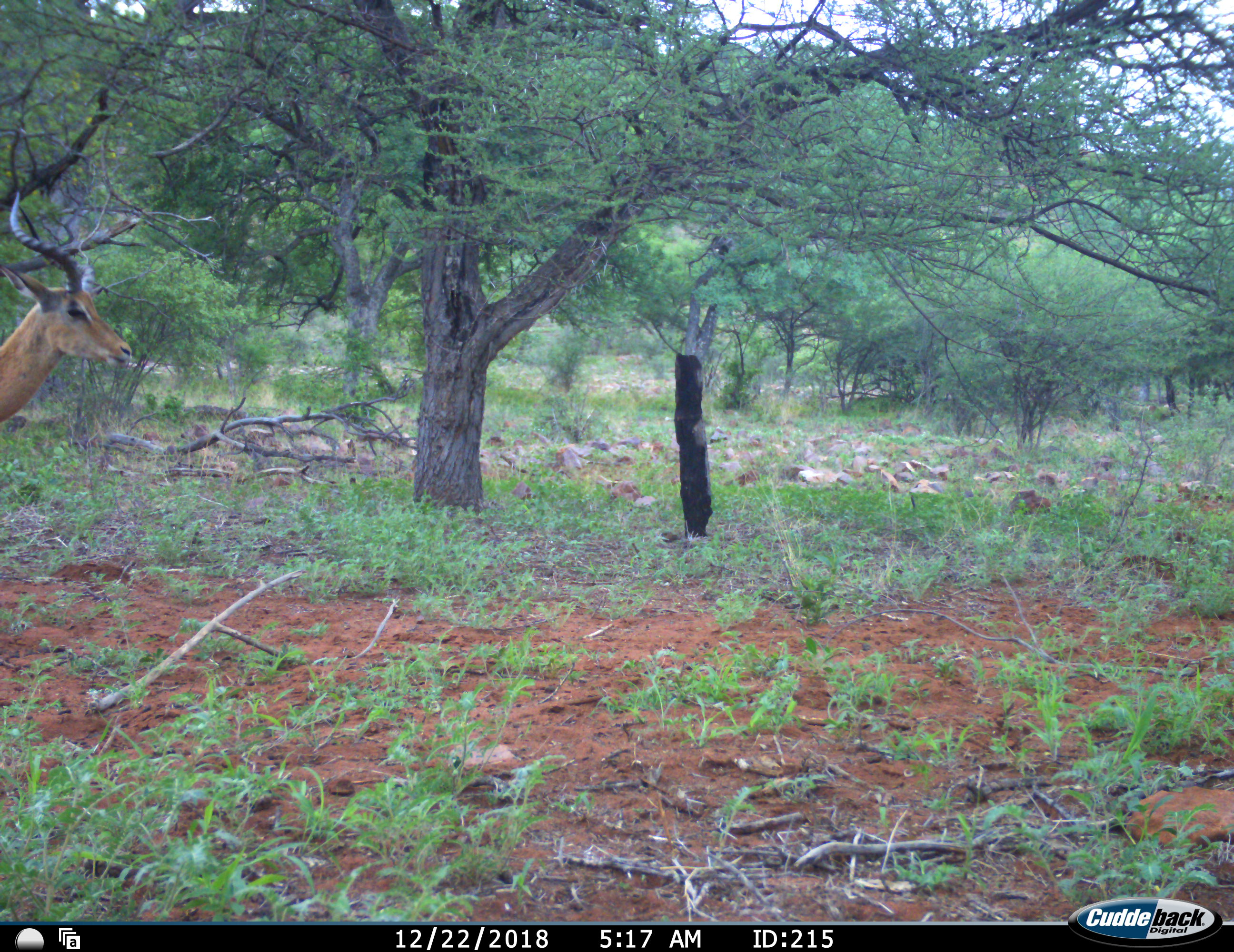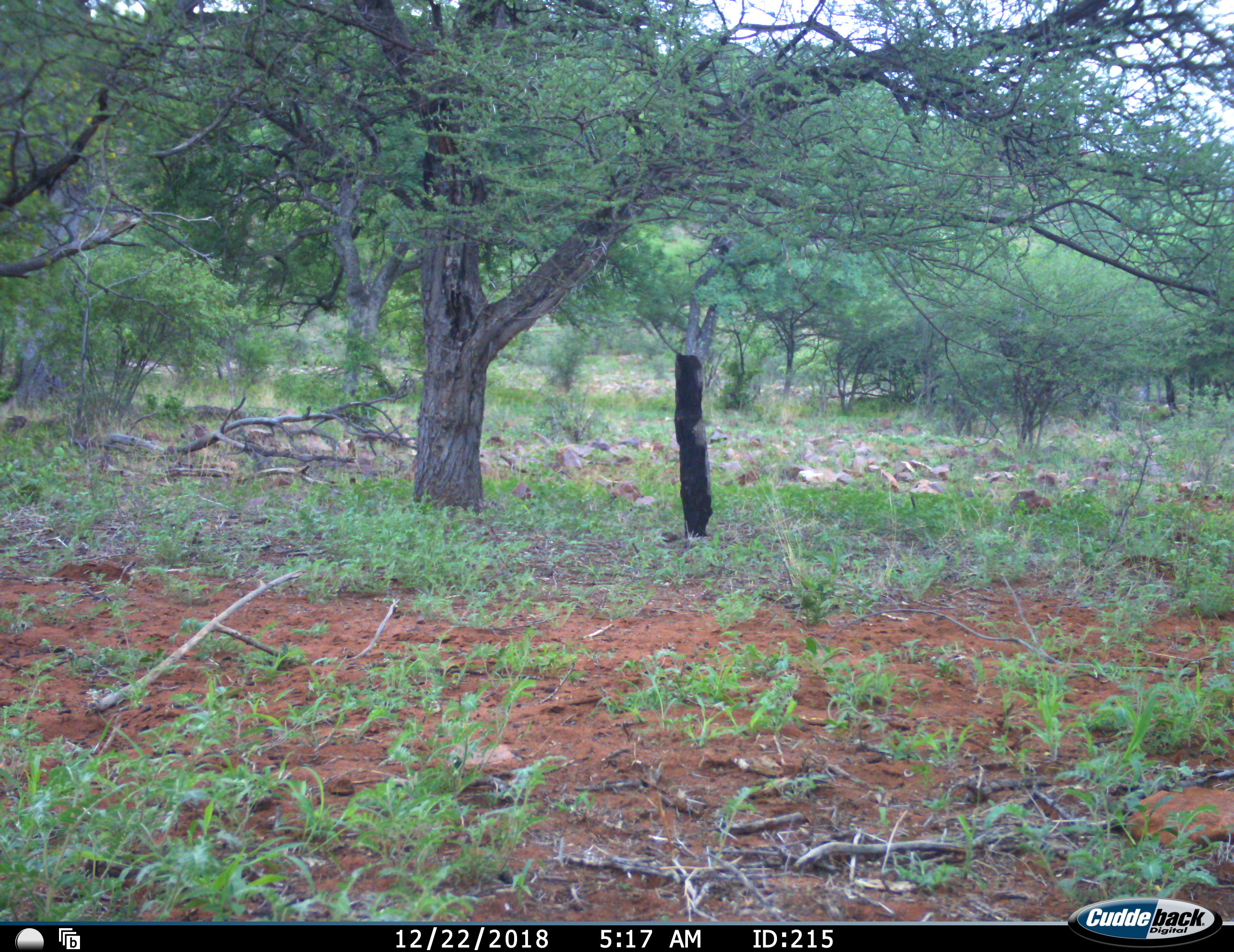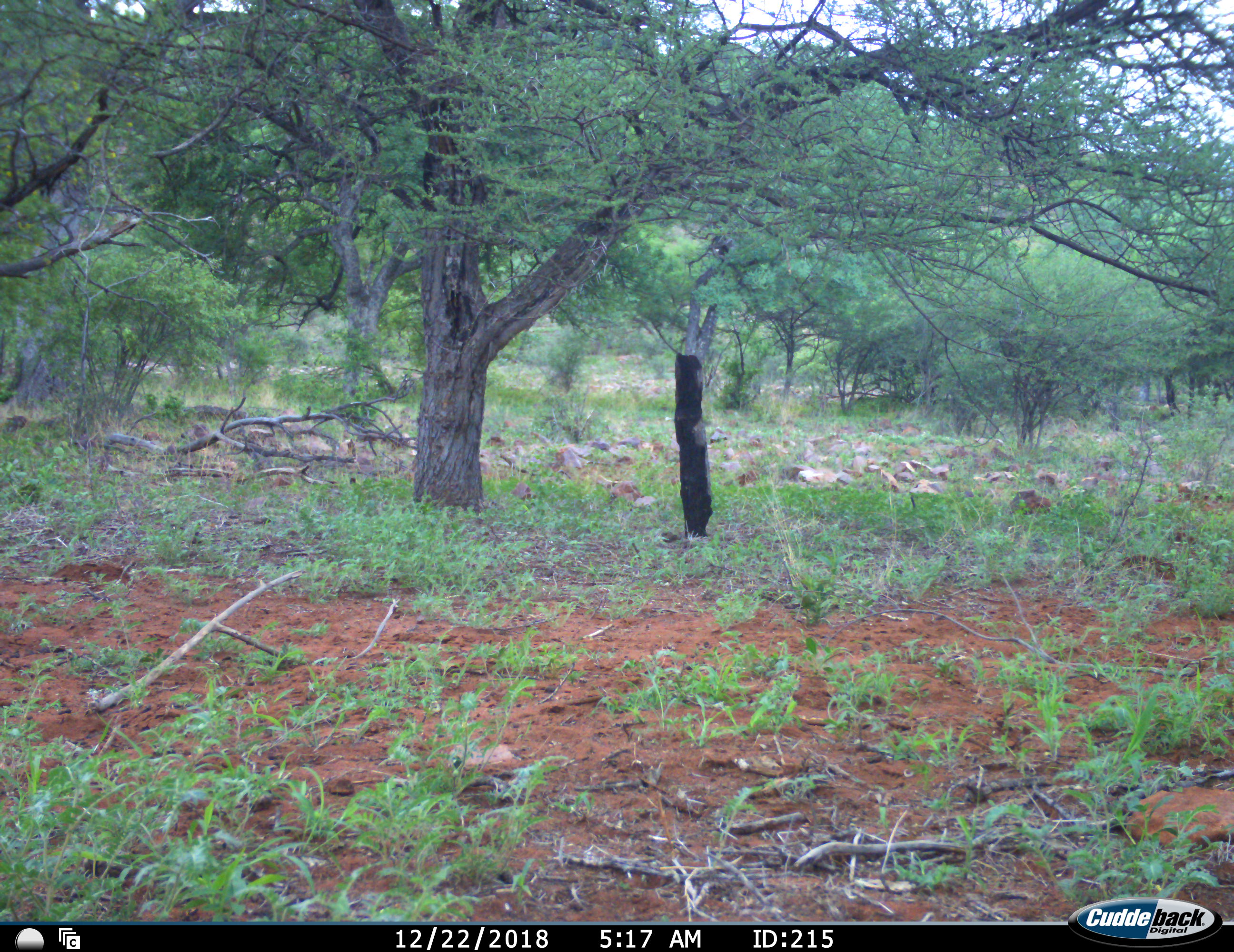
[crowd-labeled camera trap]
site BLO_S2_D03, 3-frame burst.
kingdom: Animalia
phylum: Chordata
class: Mammalia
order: Artiodactyla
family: Bovidae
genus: Aepyceros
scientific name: Aepyceros melampus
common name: impala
Impala (Aepyceros melampus), count 1. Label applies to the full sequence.